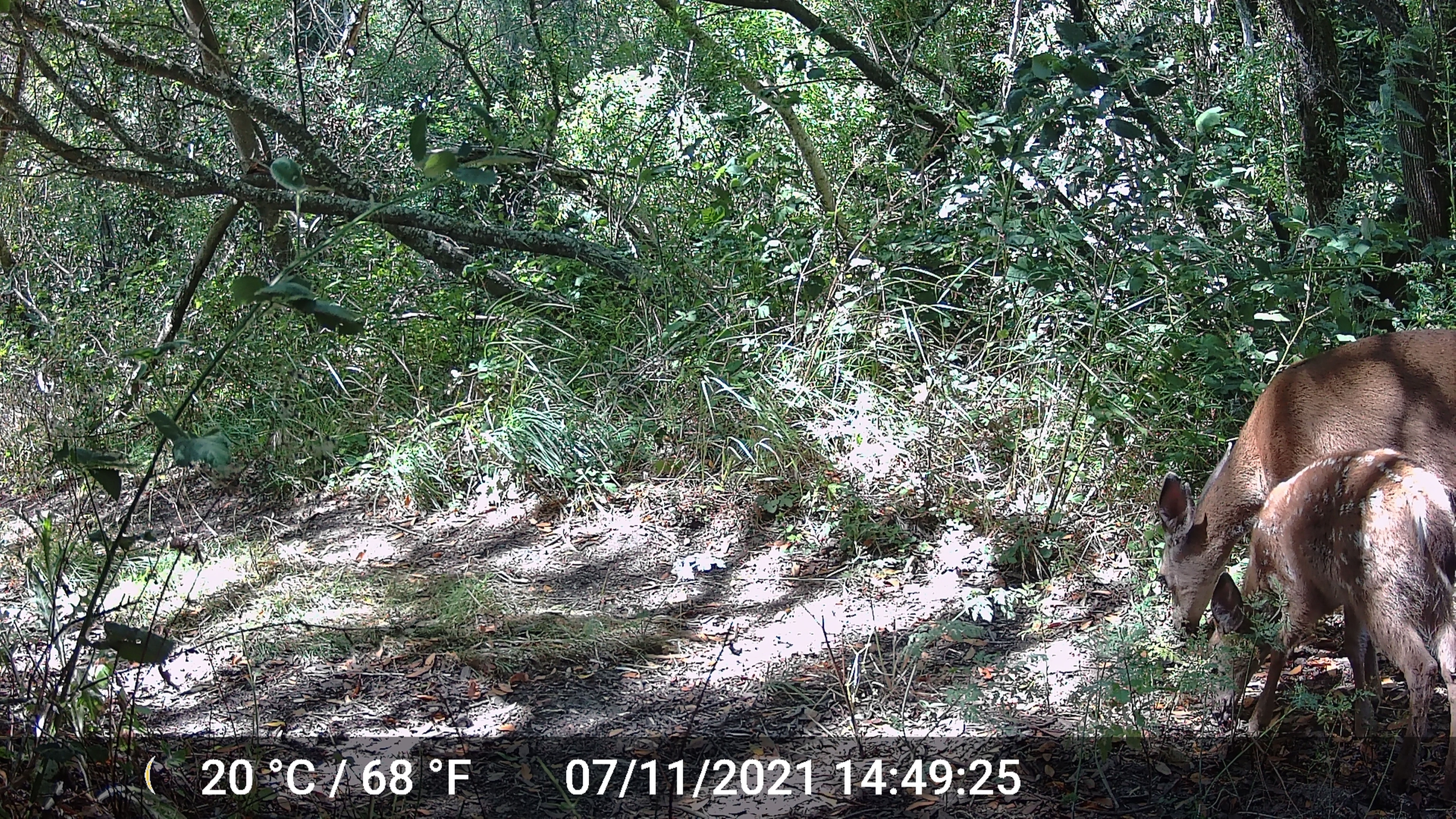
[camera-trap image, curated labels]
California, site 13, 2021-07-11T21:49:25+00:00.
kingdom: Animalia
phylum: Chordata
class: Mammalia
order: Artiodactyla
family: Cervidae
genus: Odocoileus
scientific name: Odocoileus hemionus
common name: mule deer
Mule deer (Odocoileus hemionus).